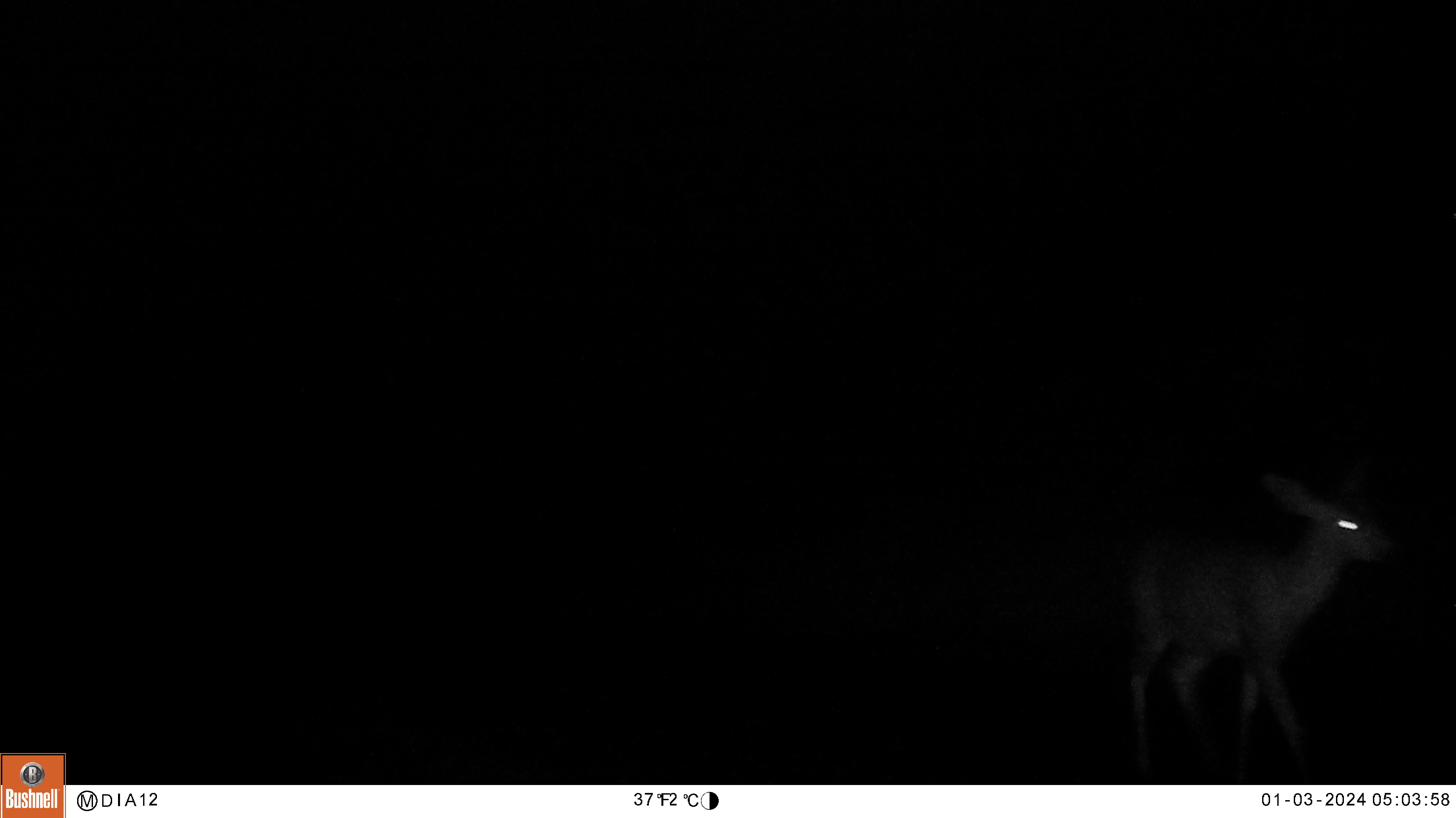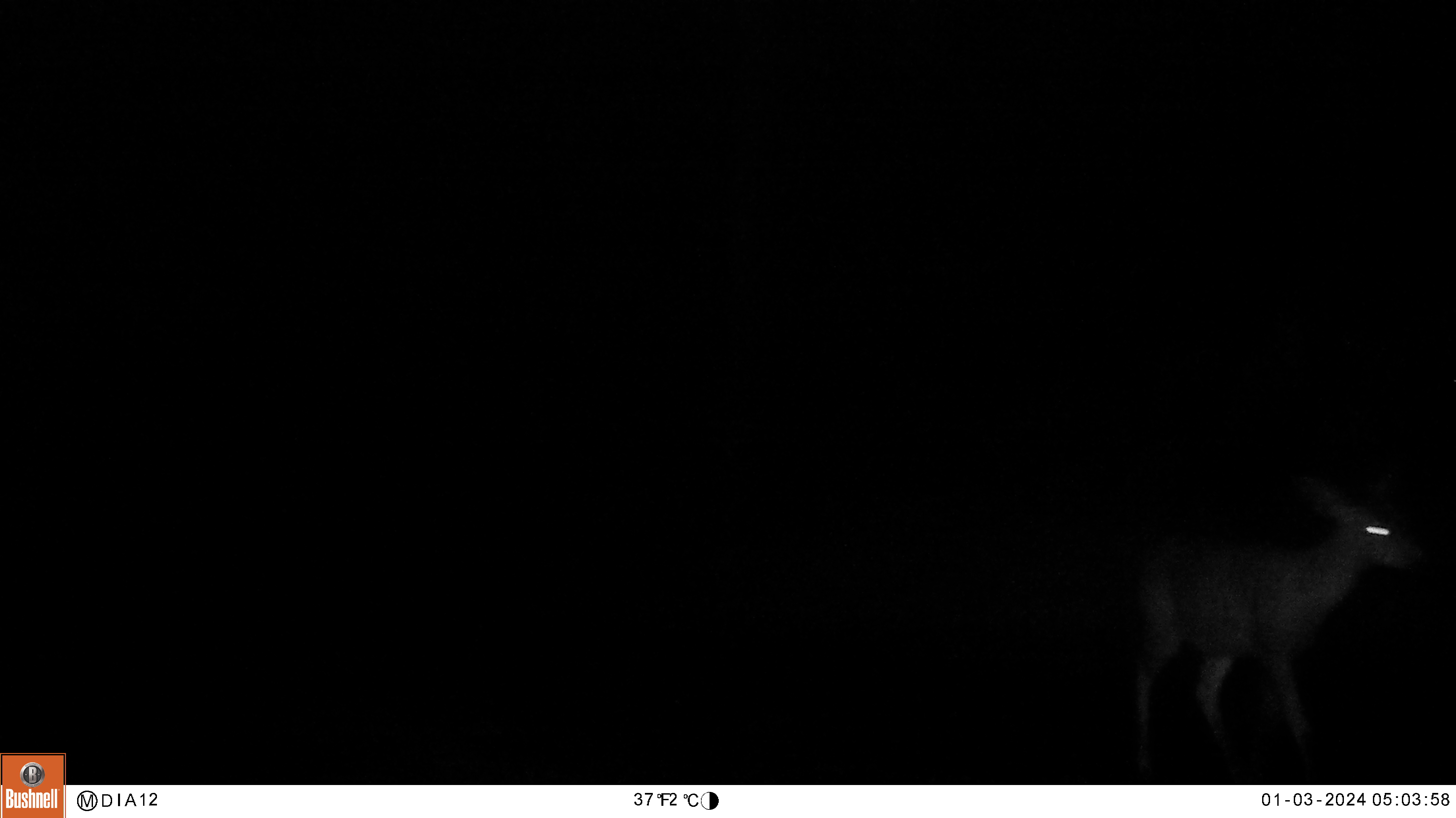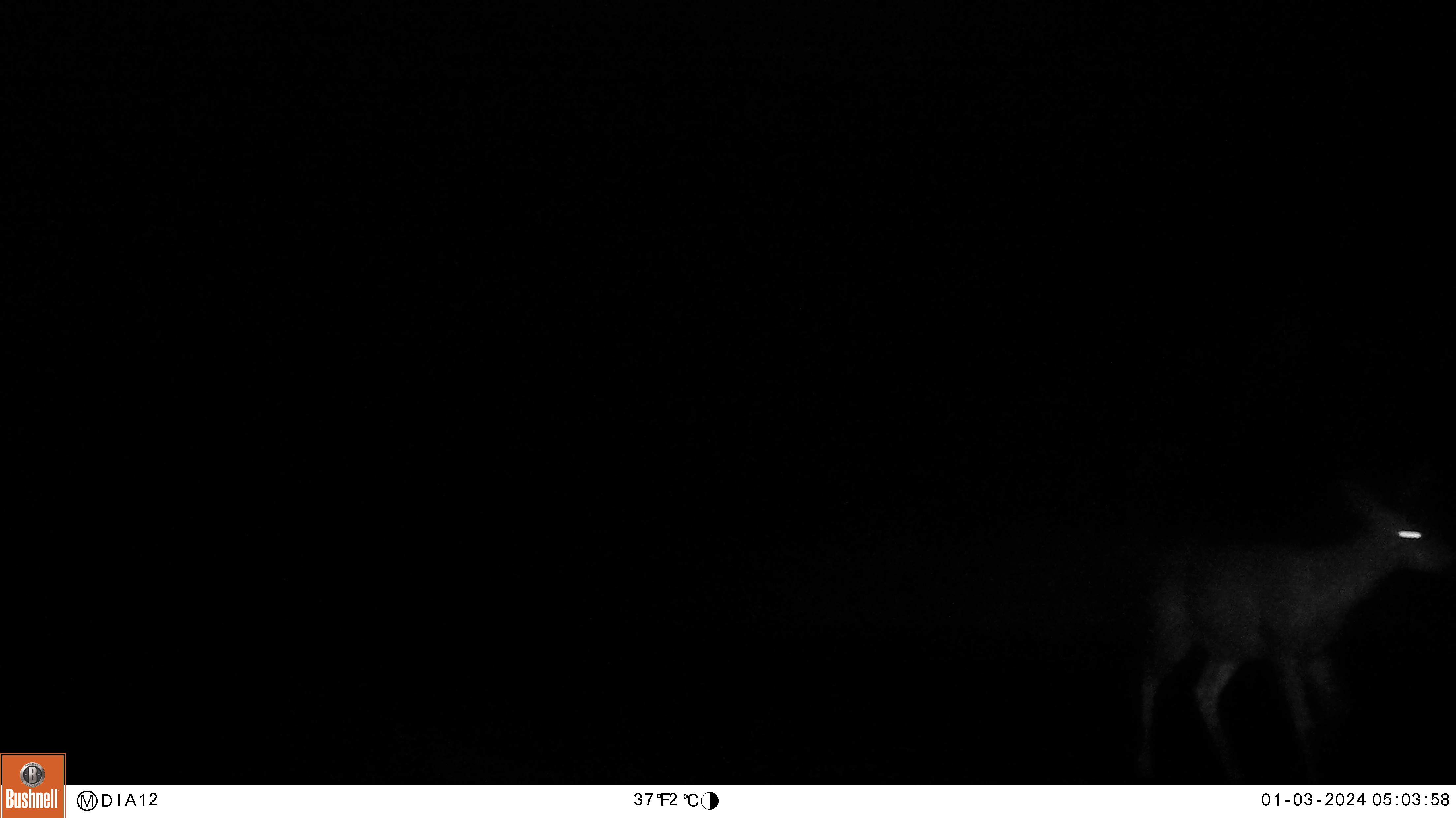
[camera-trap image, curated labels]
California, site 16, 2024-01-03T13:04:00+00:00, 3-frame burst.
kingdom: Animalia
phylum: Chordata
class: Mammalia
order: Artiodactyla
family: Cervidae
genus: Odocoileus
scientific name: Odocoileus hemionus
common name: mule deer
Mule deer (Odocoileus hemionus).